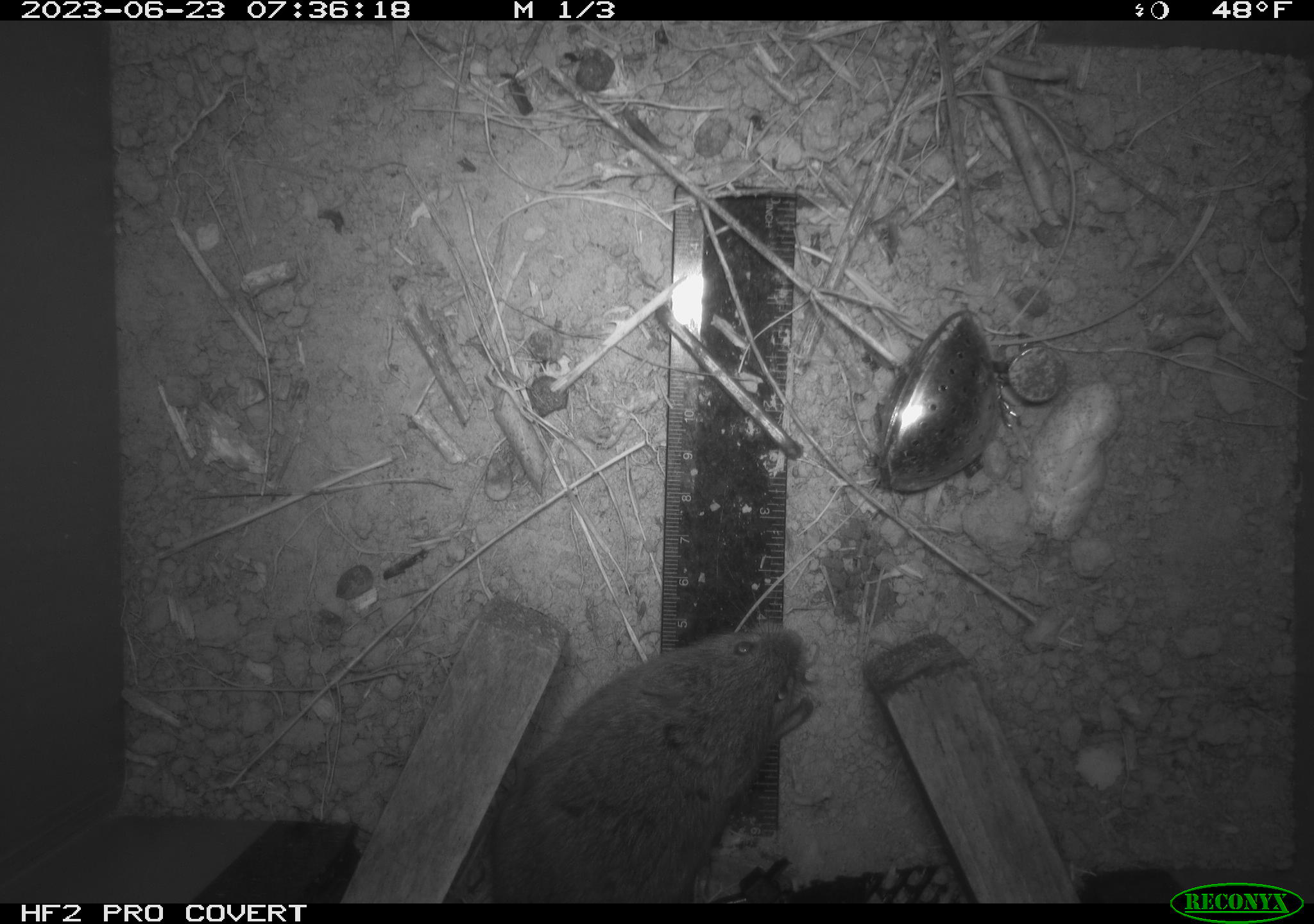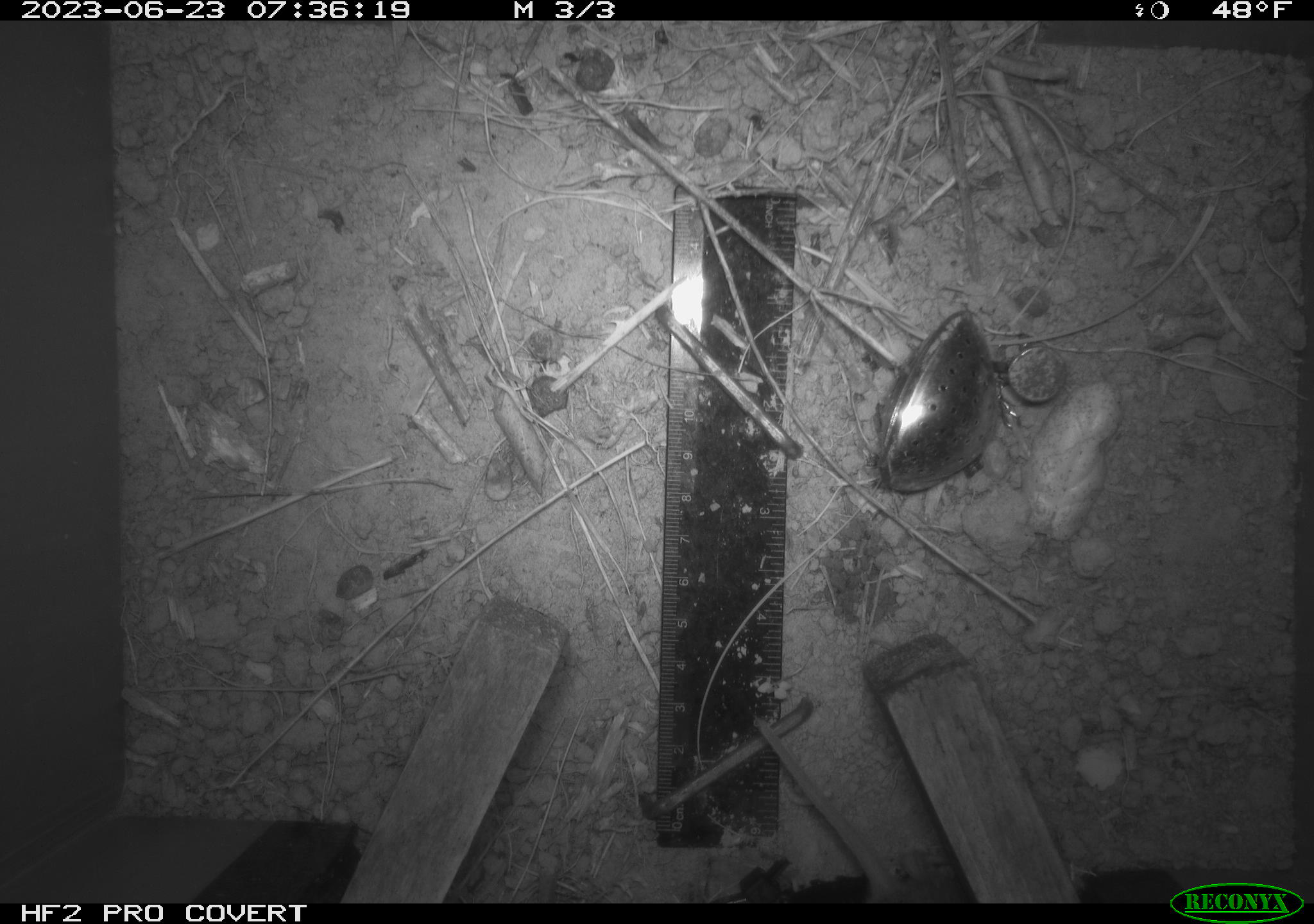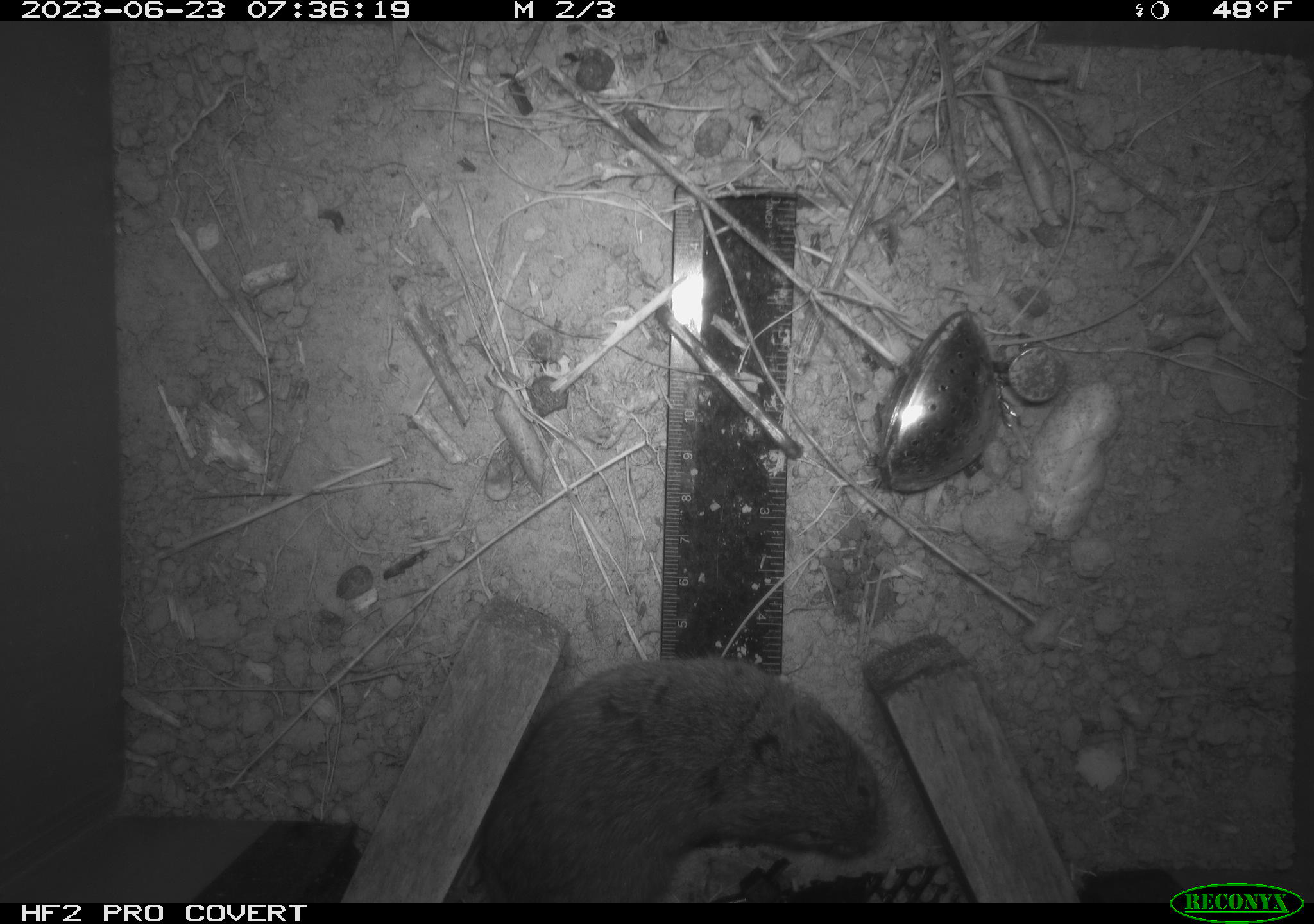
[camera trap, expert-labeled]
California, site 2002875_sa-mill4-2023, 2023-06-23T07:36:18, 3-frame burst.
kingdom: Animalia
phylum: Chordata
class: Mammalia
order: Rodentia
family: Cricetidae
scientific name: Arvicolinae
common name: voles, lemmings, and muskrats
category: arvicolinae subfamily